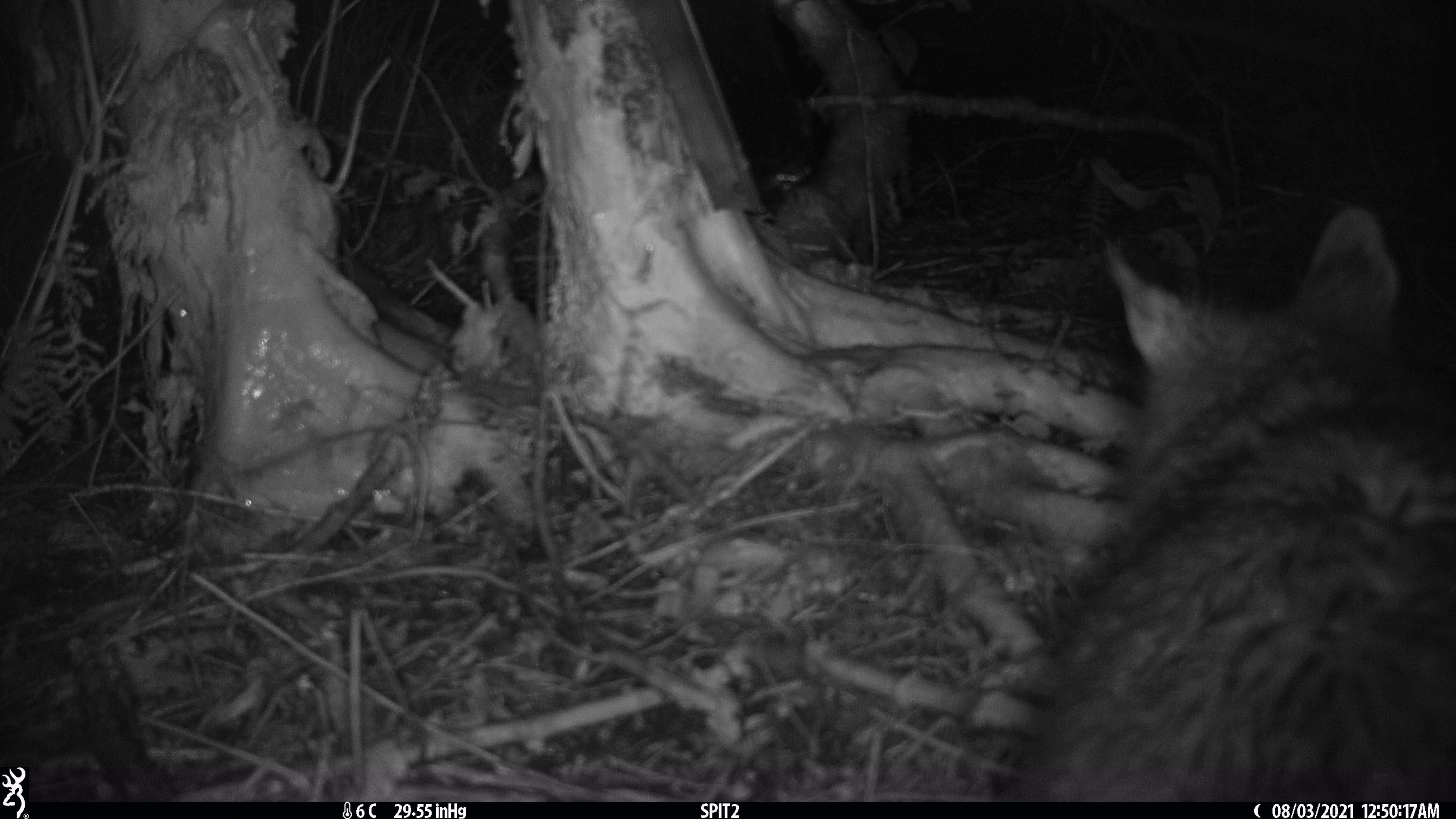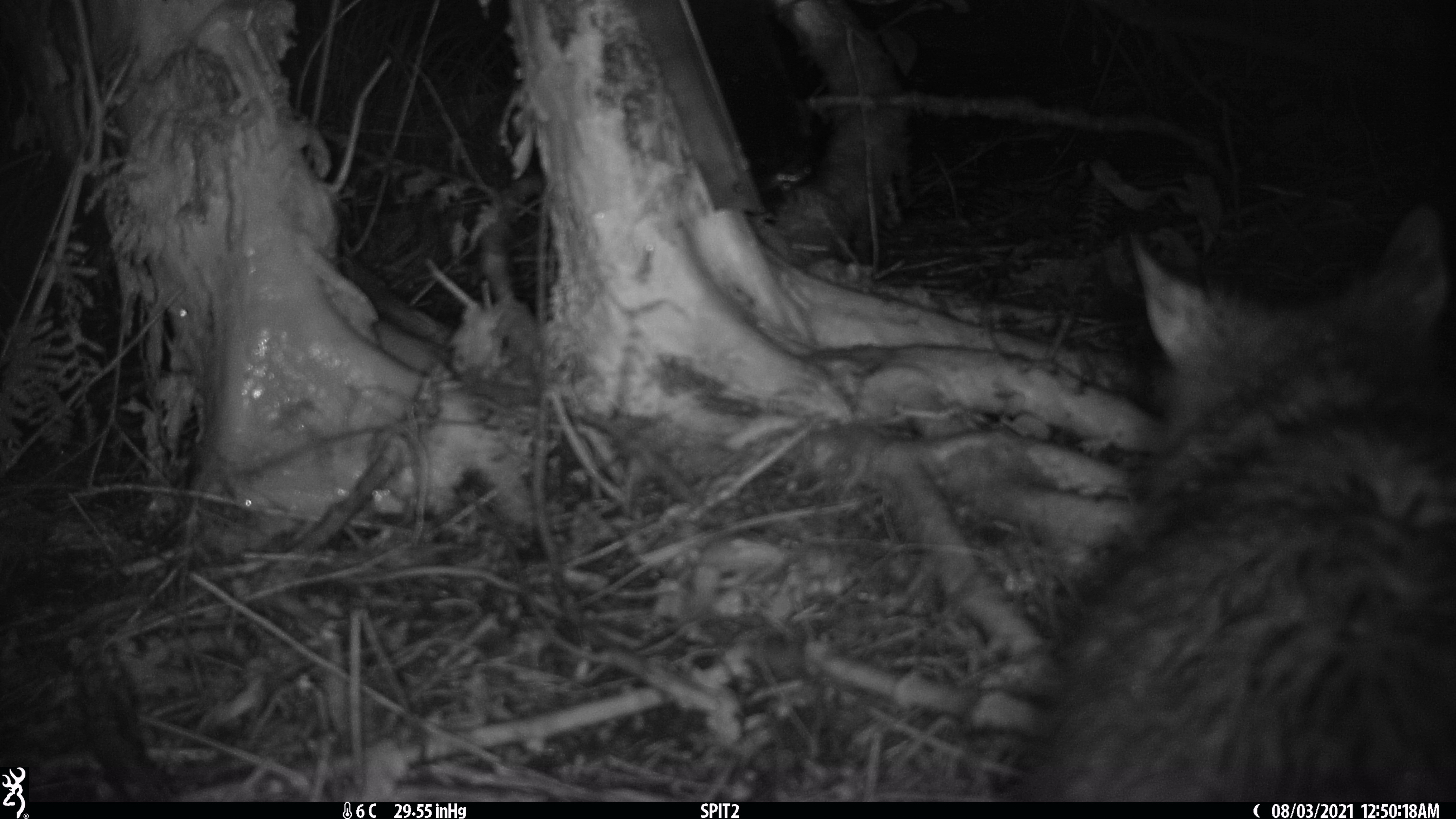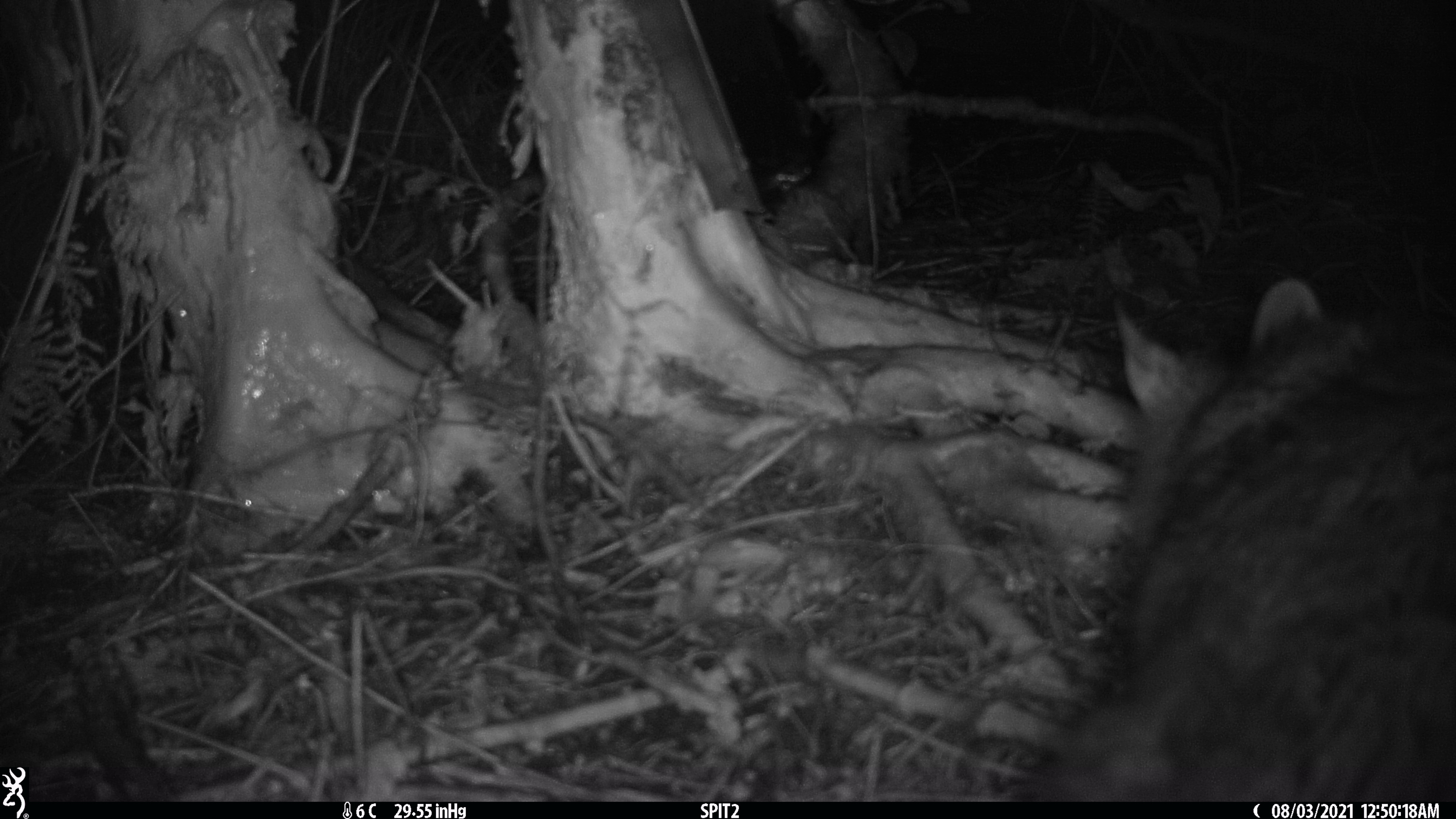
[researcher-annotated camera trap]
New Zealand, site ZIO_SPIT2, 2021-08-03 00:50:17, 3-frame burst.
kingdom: Animalia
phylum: Chordata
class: Mammalia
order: Diprotodontia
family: Phalangeridae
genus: Trichosurus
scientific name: Trichosurus vulpecula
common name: common brushtail possum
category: possum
Possum (common brushtail possum) (Trichosurus vulpecula).